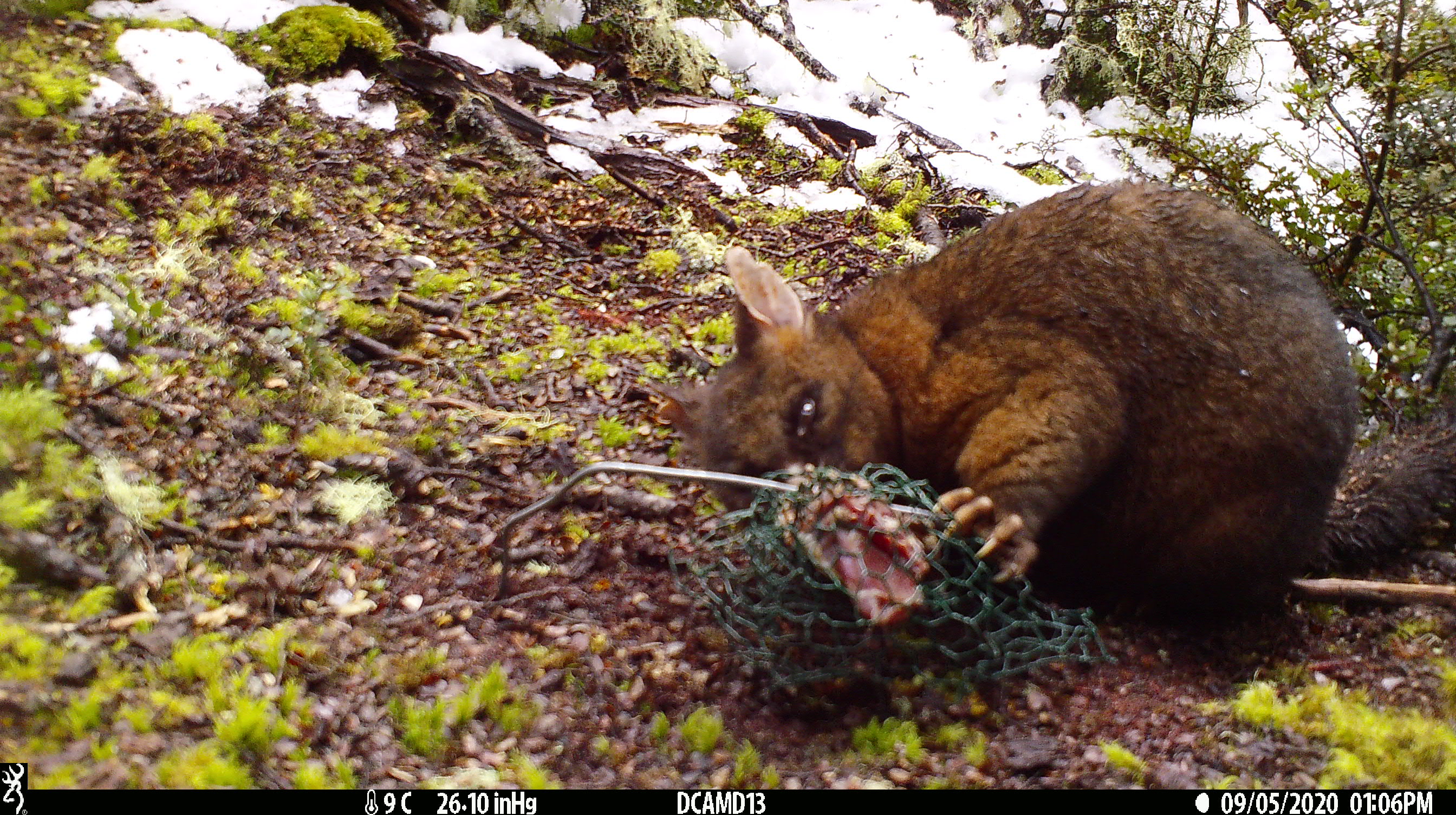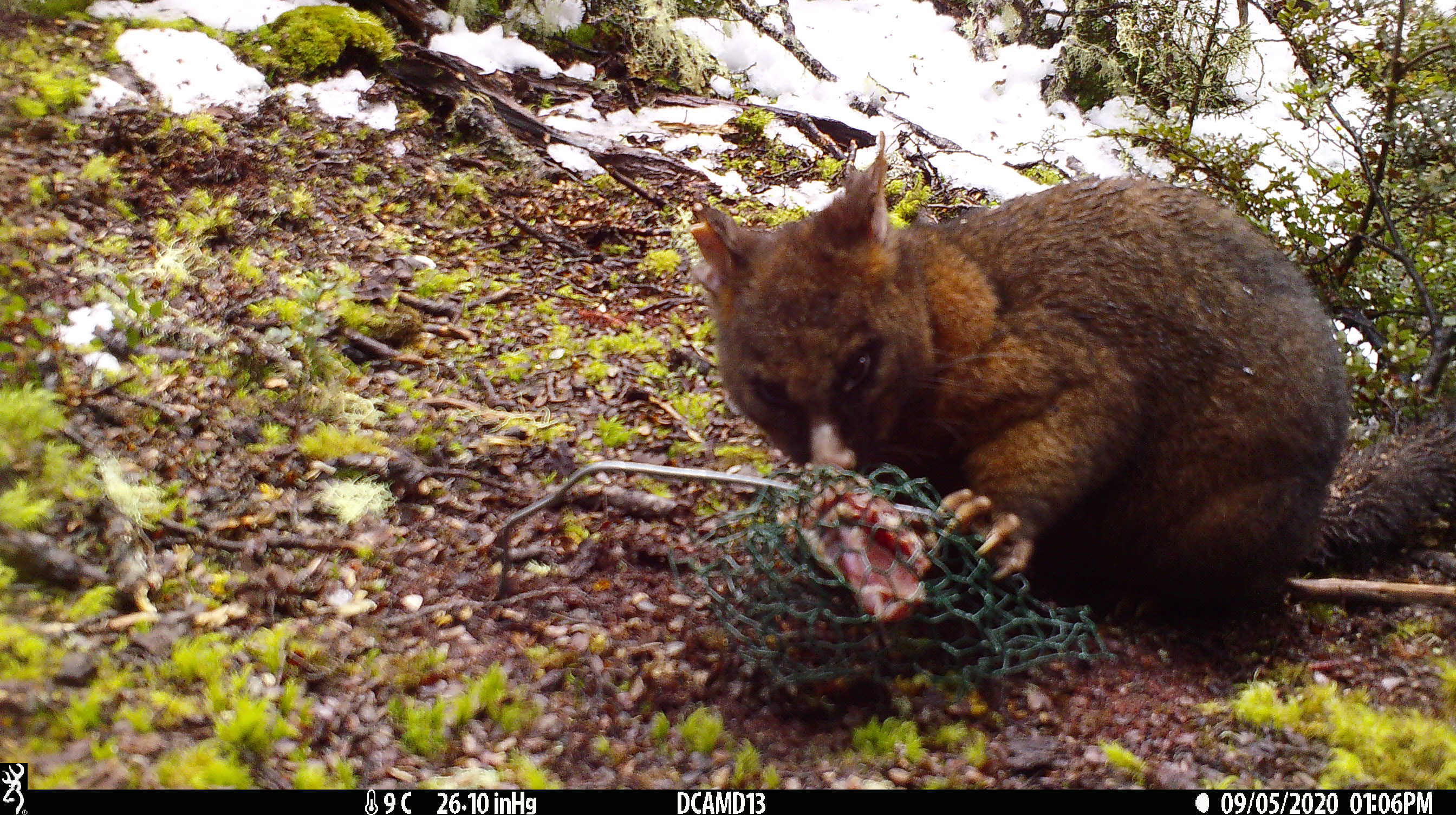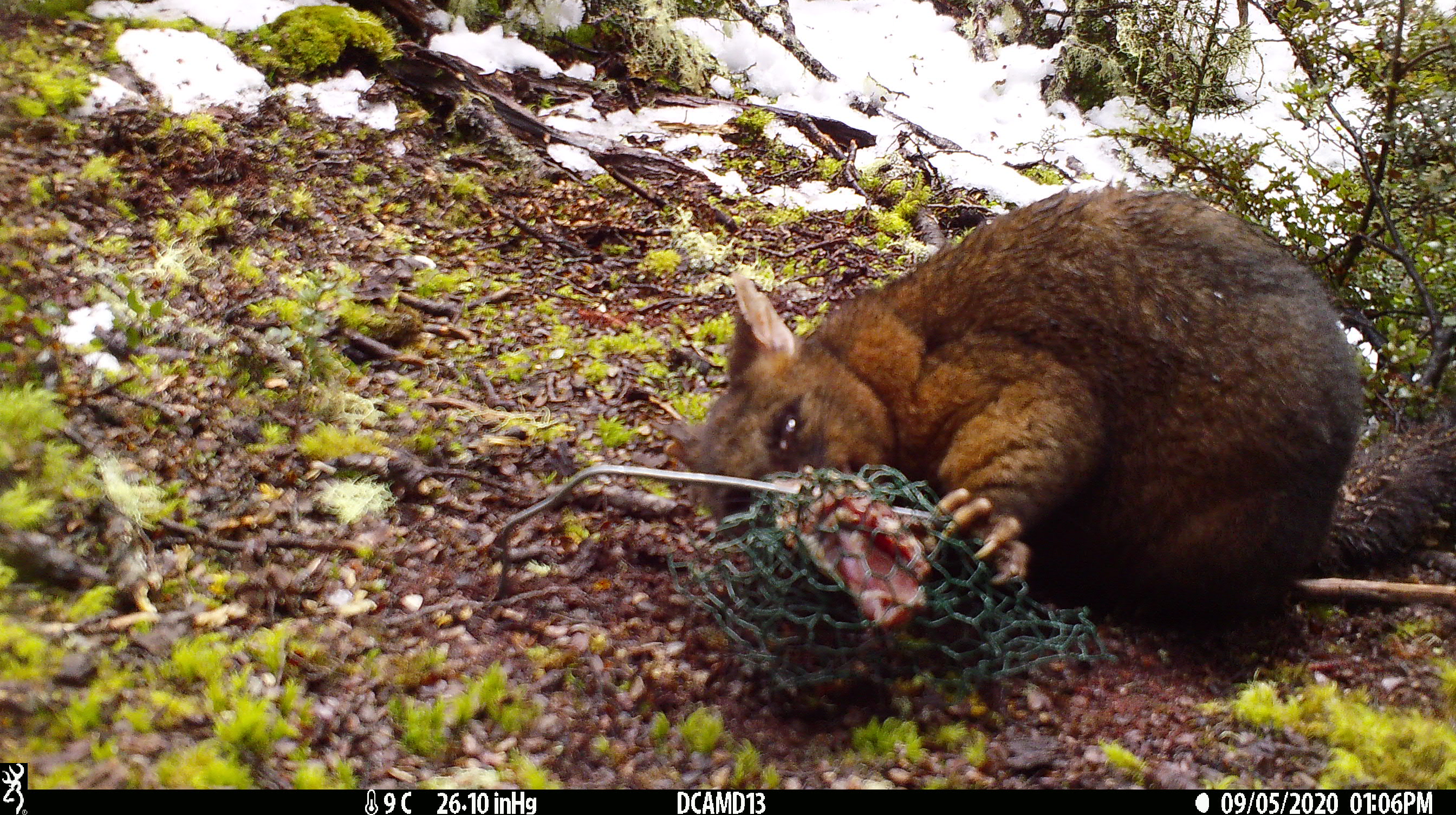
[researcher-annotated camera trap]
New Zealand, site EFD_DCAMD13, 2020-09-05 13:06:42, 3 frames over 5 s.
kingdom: Animalia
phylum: Chordata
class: Mammalia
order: Diprotodontia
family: Phalangeridae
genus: Trichosurus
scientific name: Trichosurus vulpecula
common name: common brushtail possum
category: possum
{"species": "possum (common brushtail possum) (Trichosurus vulpecula)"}